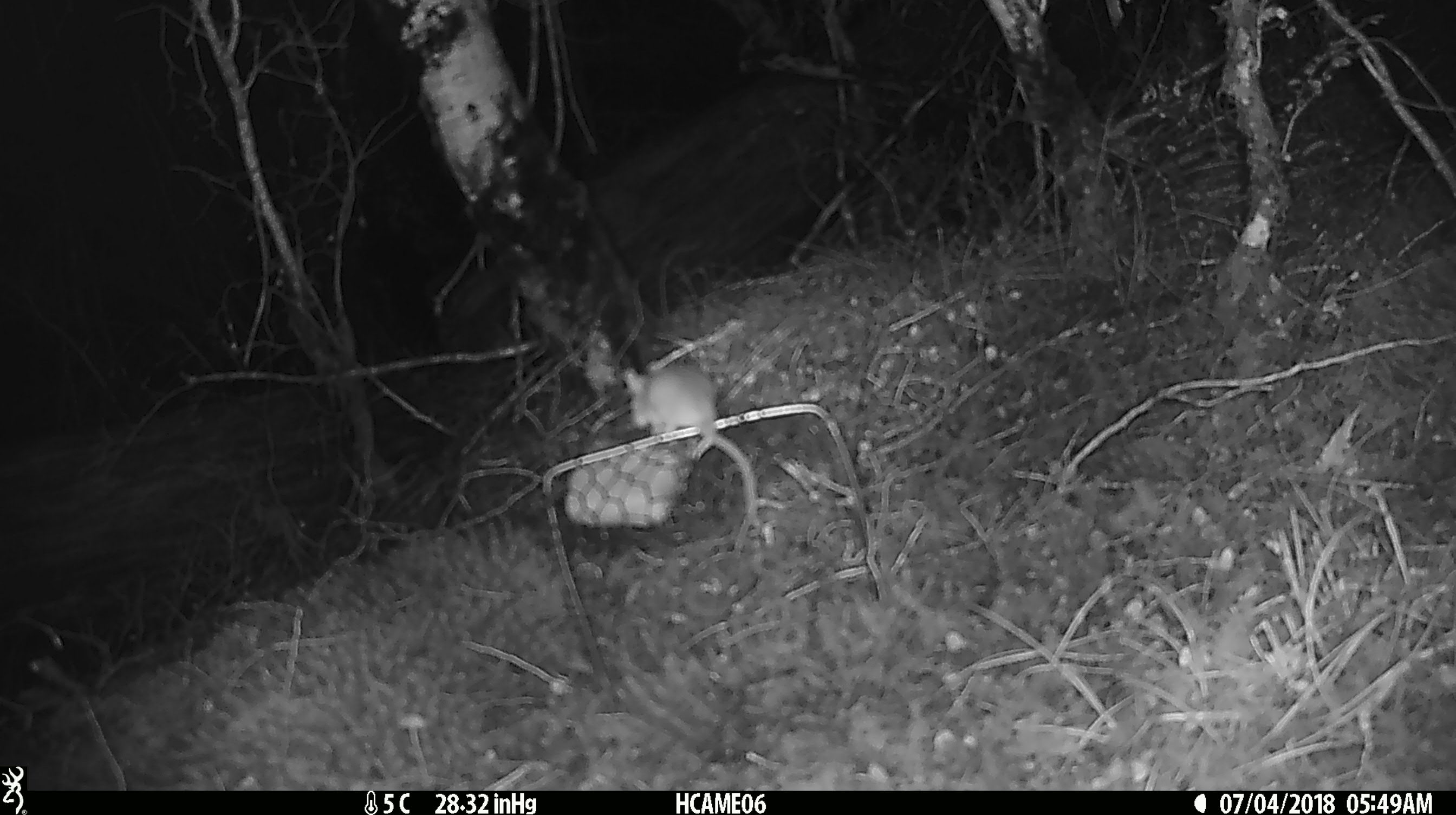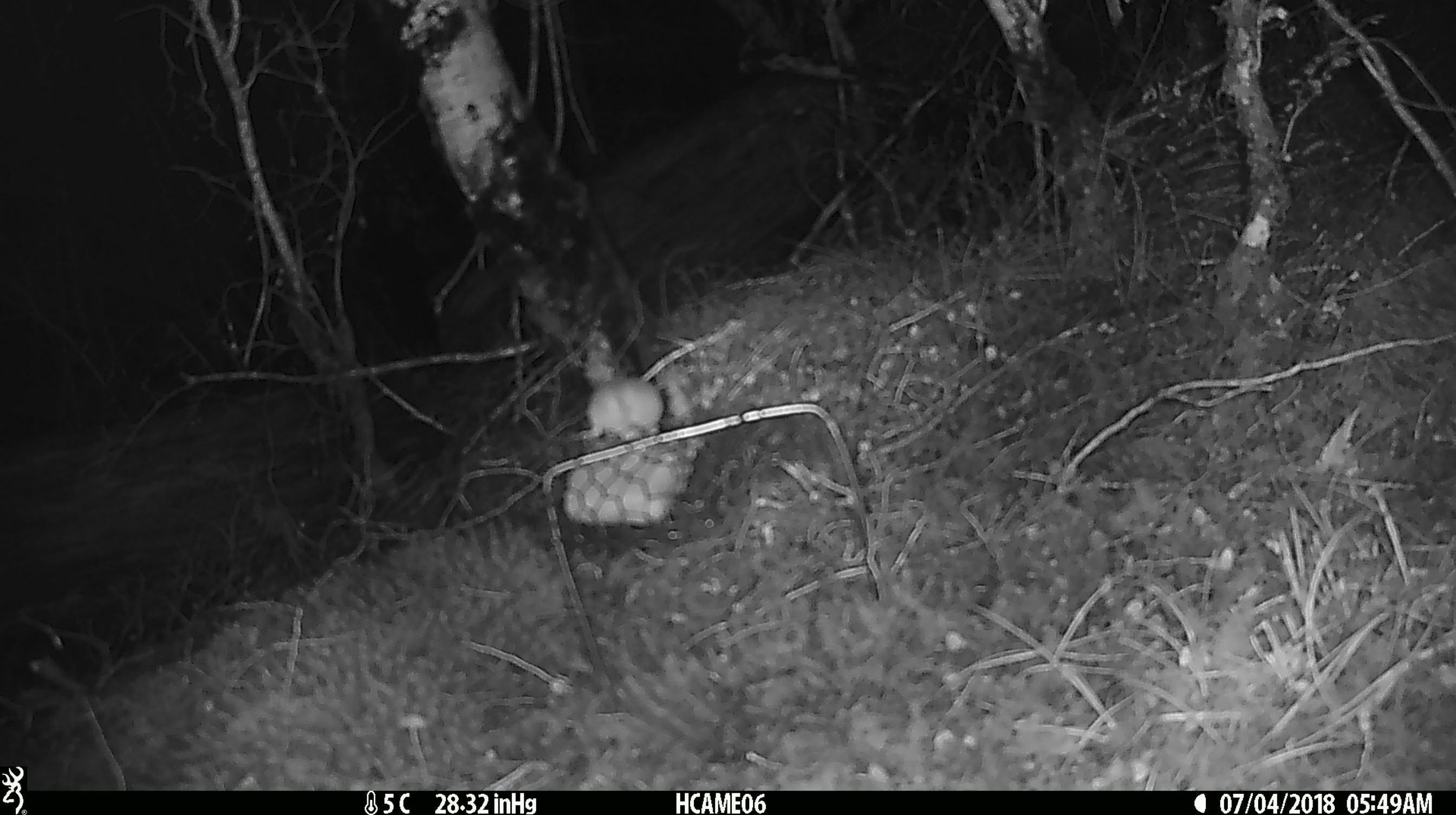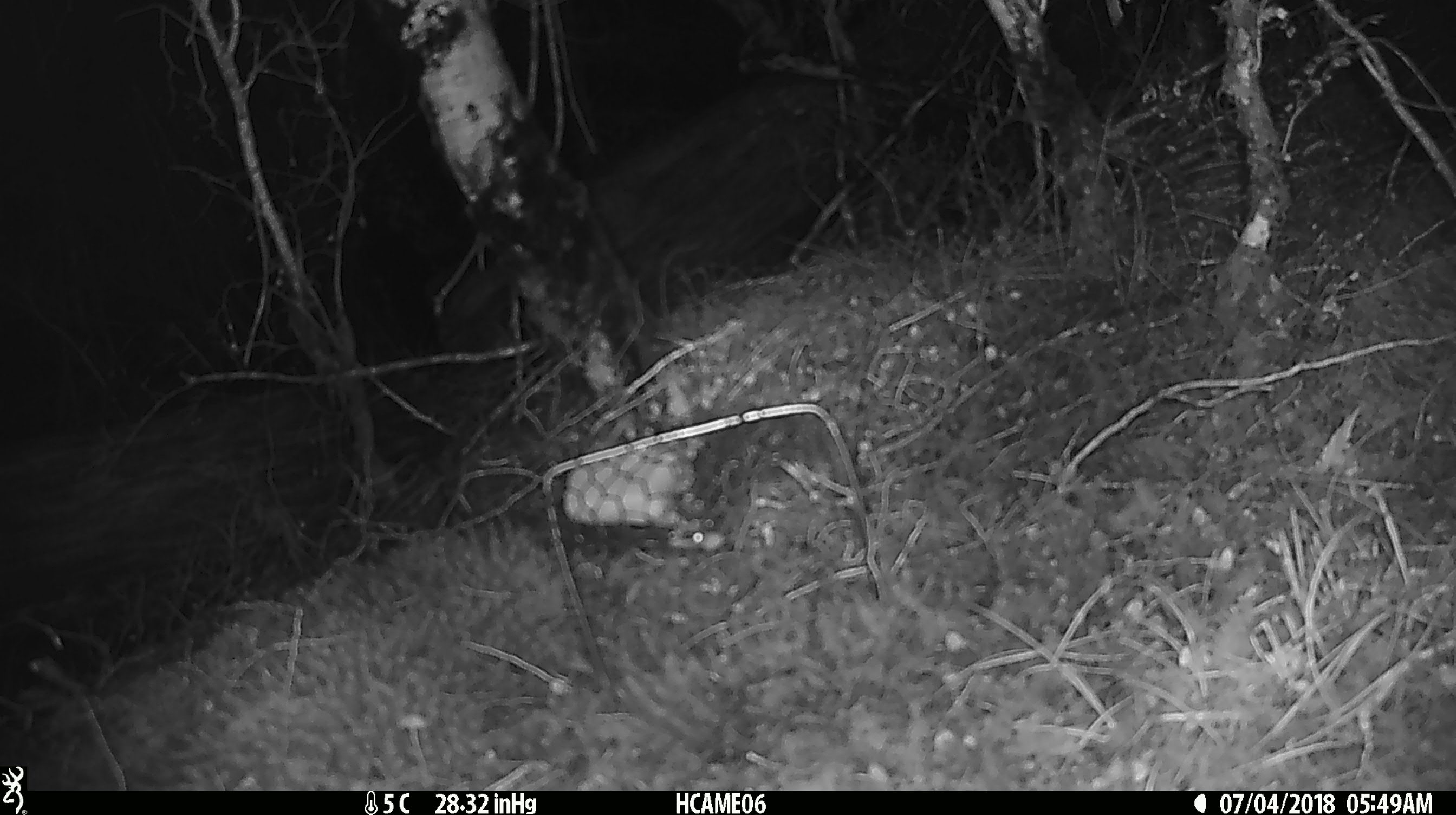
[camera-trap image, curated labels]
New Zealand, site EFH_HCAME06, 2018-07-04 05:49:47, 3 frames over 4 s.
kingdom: Animalia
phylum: Chordata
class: Mammalia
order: Rodentia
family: Muridae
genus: Mus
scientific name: Mus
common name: mouse